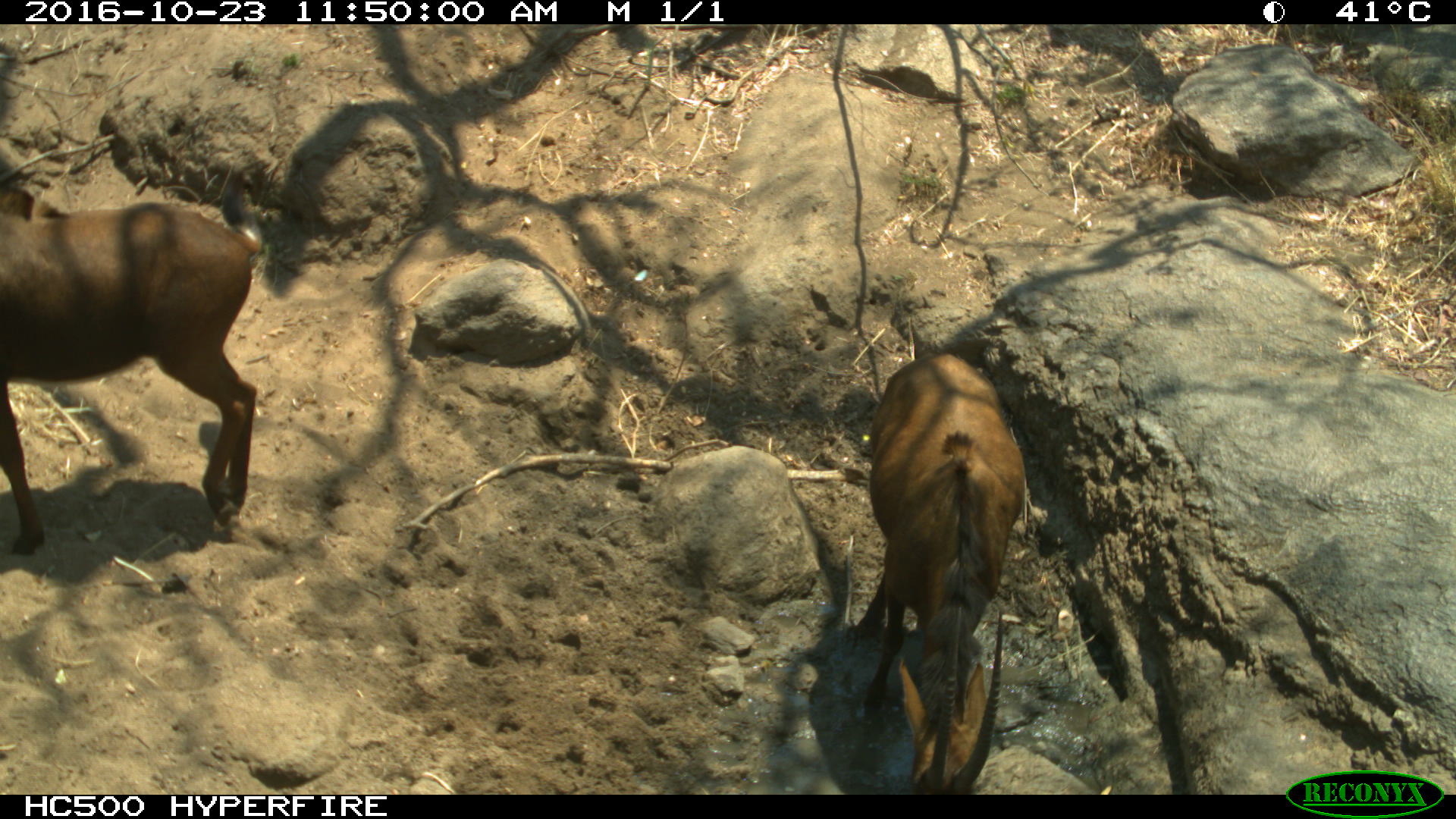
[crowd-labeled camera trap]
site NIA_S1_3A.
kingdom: Animalia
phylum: Chordata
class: Mammalia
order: Artiodactyla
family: Bovidae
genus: Hippotragus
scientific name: Hippotragus niger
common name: sable antelope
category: sable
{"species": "sable (sable antelope) (Hippotragus niger)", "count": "2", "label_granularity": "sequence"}